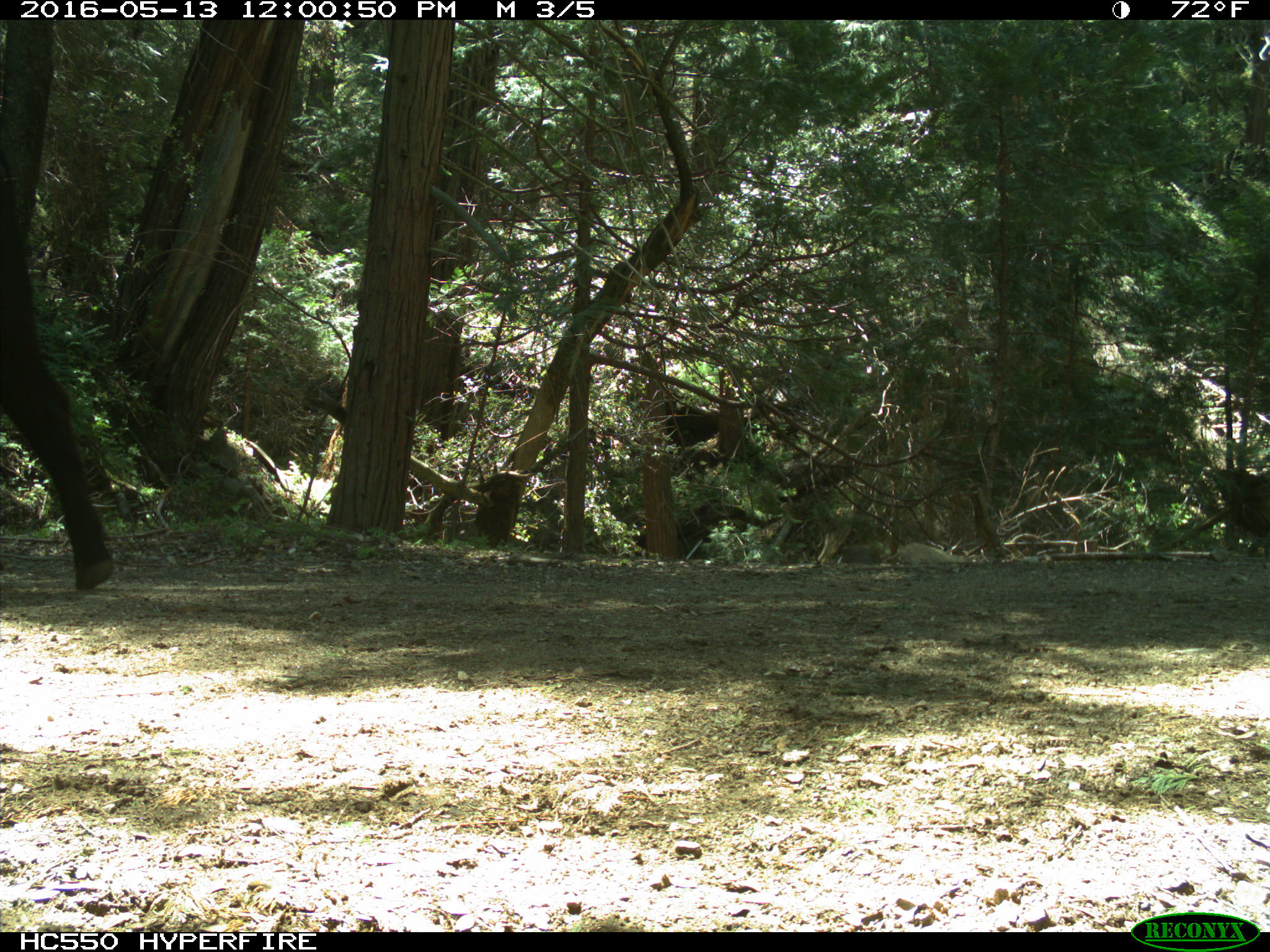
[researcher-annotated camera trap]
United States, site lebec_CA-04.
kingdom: Animalia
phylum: Chordata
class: Mammalia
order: Artiodactyla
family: Bovidae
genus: Bos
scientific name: Bos taurus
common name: domestic cow